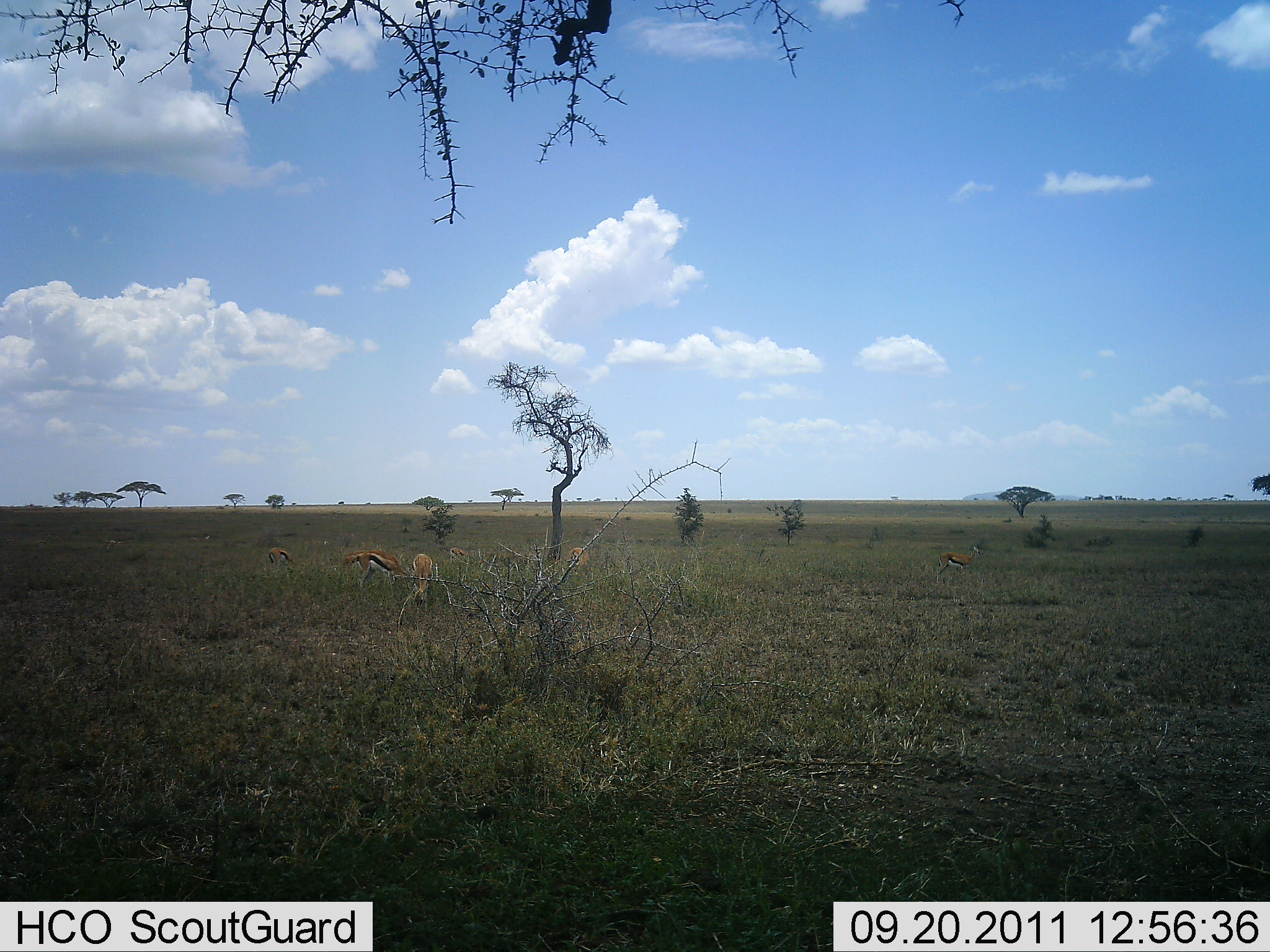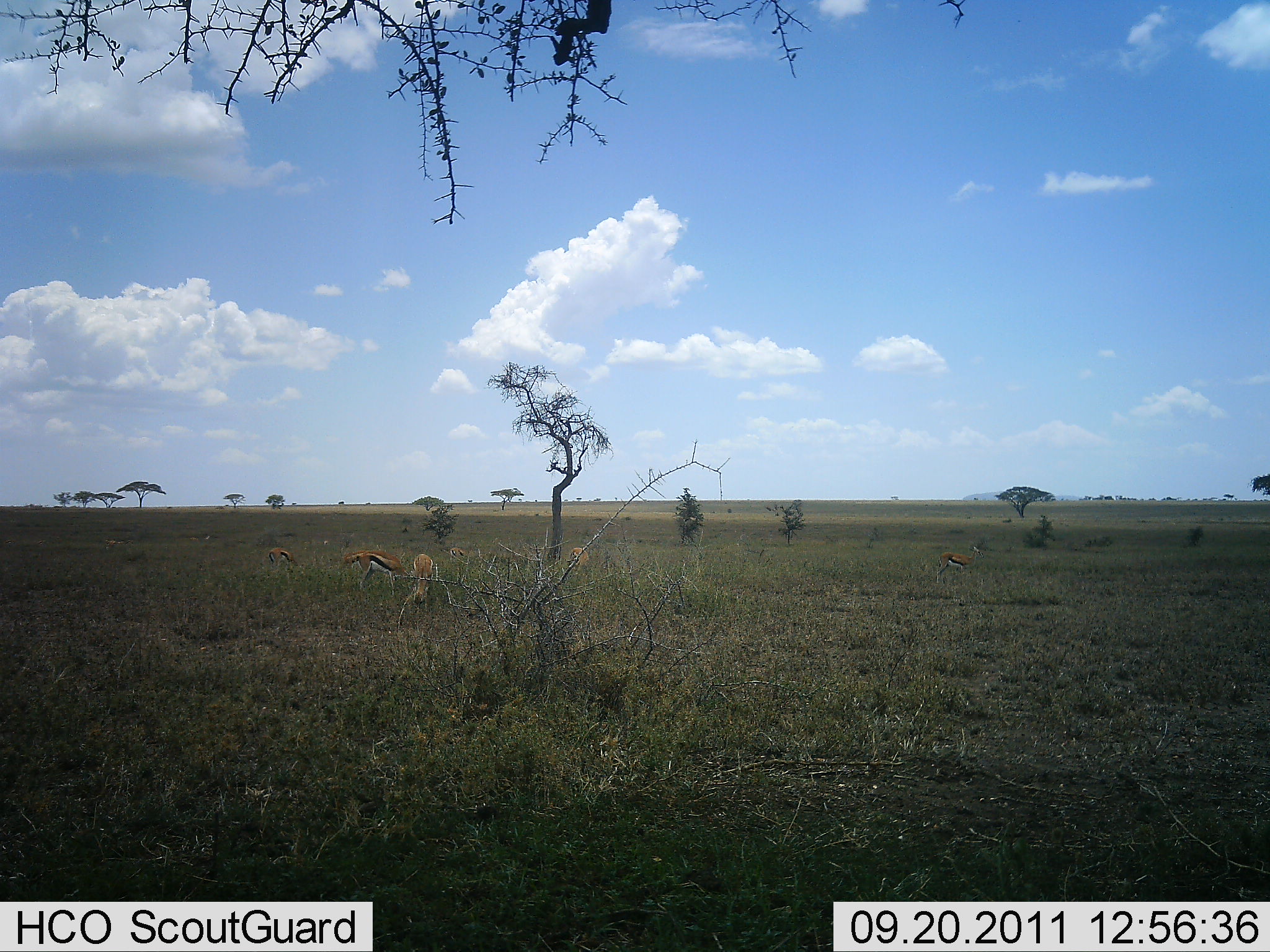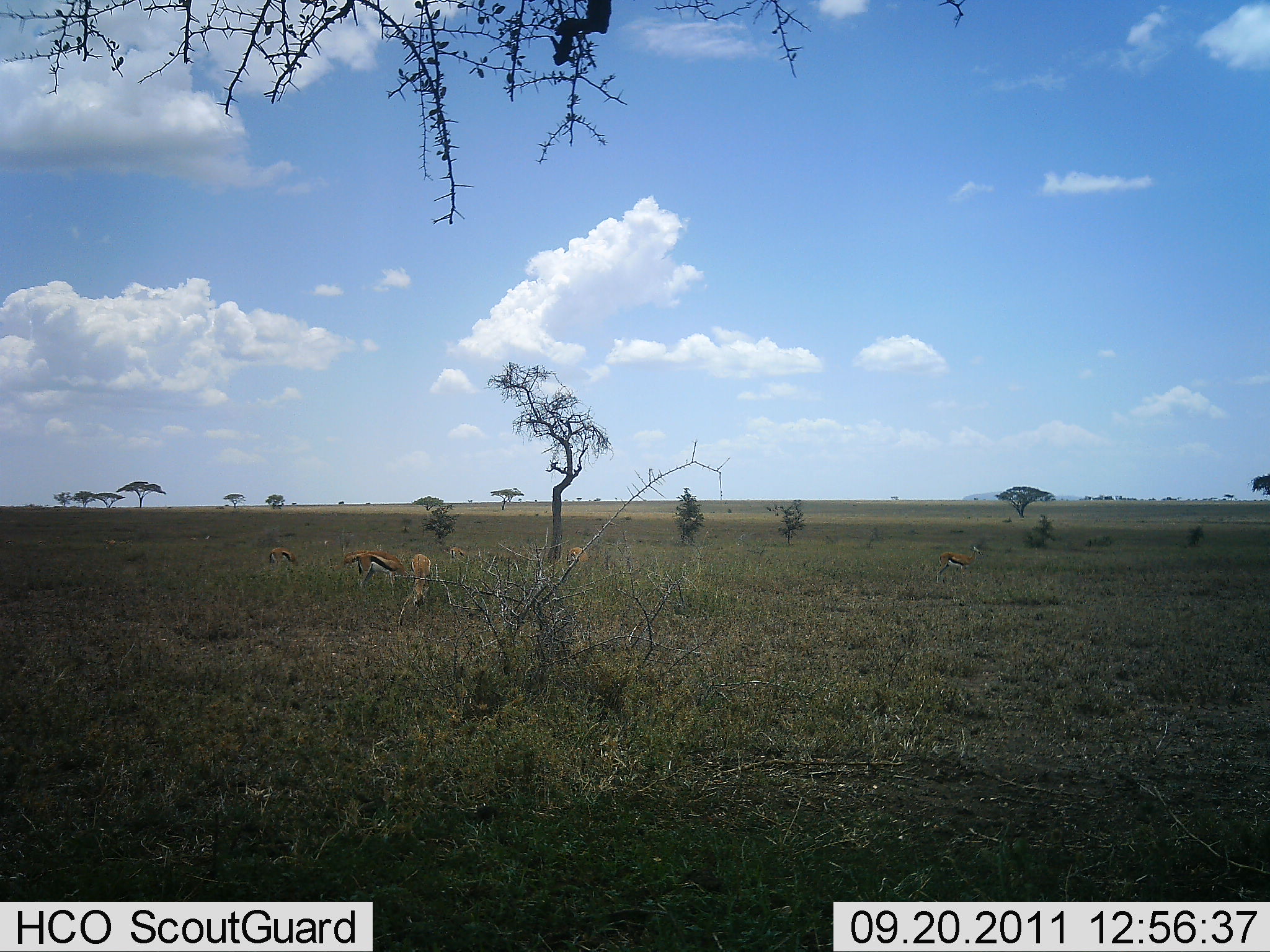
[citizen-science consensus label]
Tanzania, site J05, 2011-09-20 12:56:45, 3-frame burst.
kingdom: Animalia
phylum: Chordata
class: Mammalia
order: Artiodactyla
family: Bovidae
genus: Eudorcas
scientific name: Eudorcas thomsonii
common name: thomson's gazelle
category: gazellethomsons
Gazellethomsons (thomson's gazelle) (Eudorcas thomsonii), count 5. Behavior (volunteer vote fractions): standing 50%, resting 8%, moving 8%, interacting 0%. Young present (vote fraction): 0%. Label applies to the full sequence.